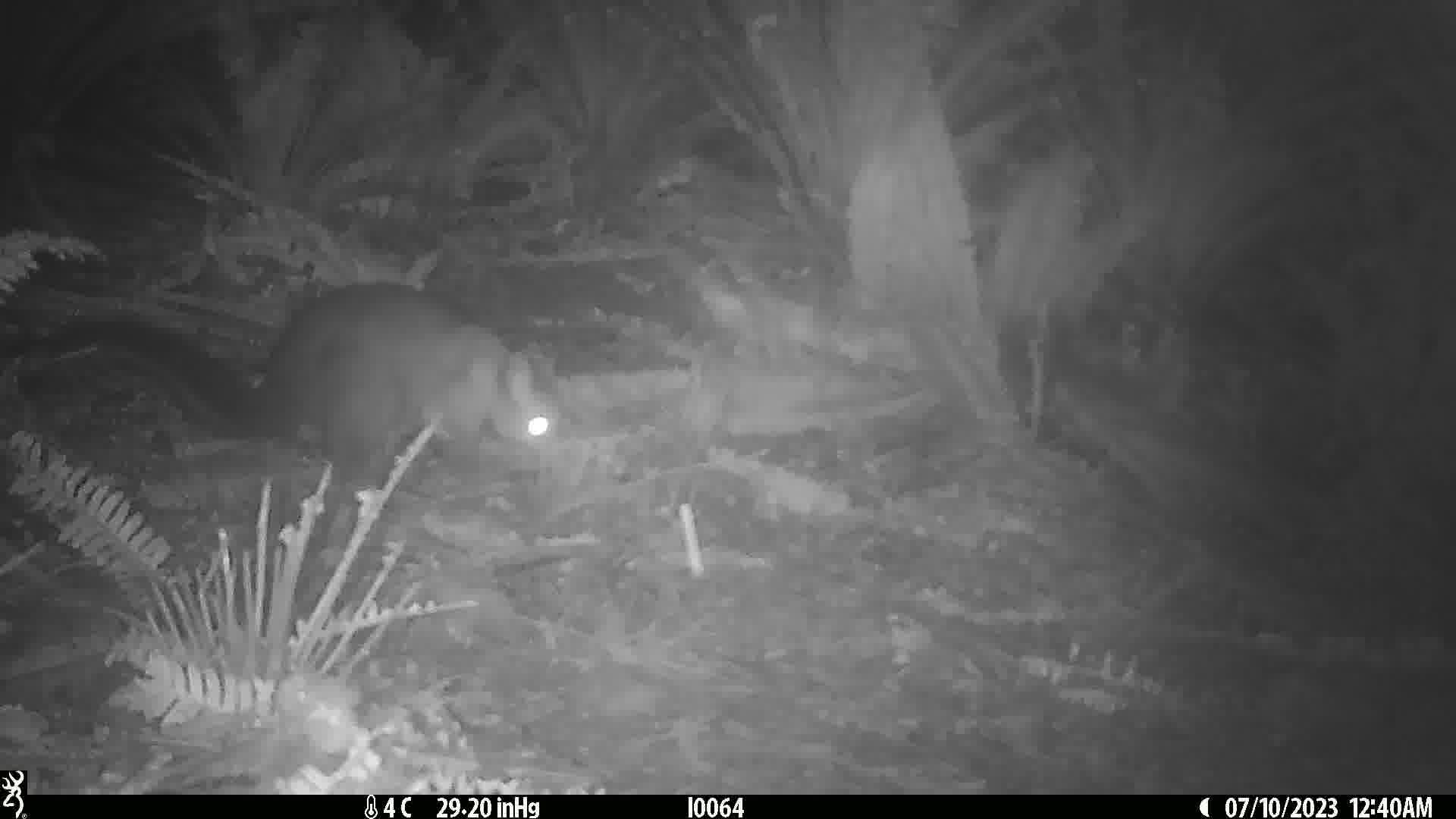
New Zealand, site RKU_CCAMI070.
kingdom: Animalia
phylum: Chordata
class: Mammalia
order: Diprotodontia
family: Phalangeridae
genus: Trichosurus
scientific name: Trichosurus vulpecula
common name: common brushtail possum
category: possum